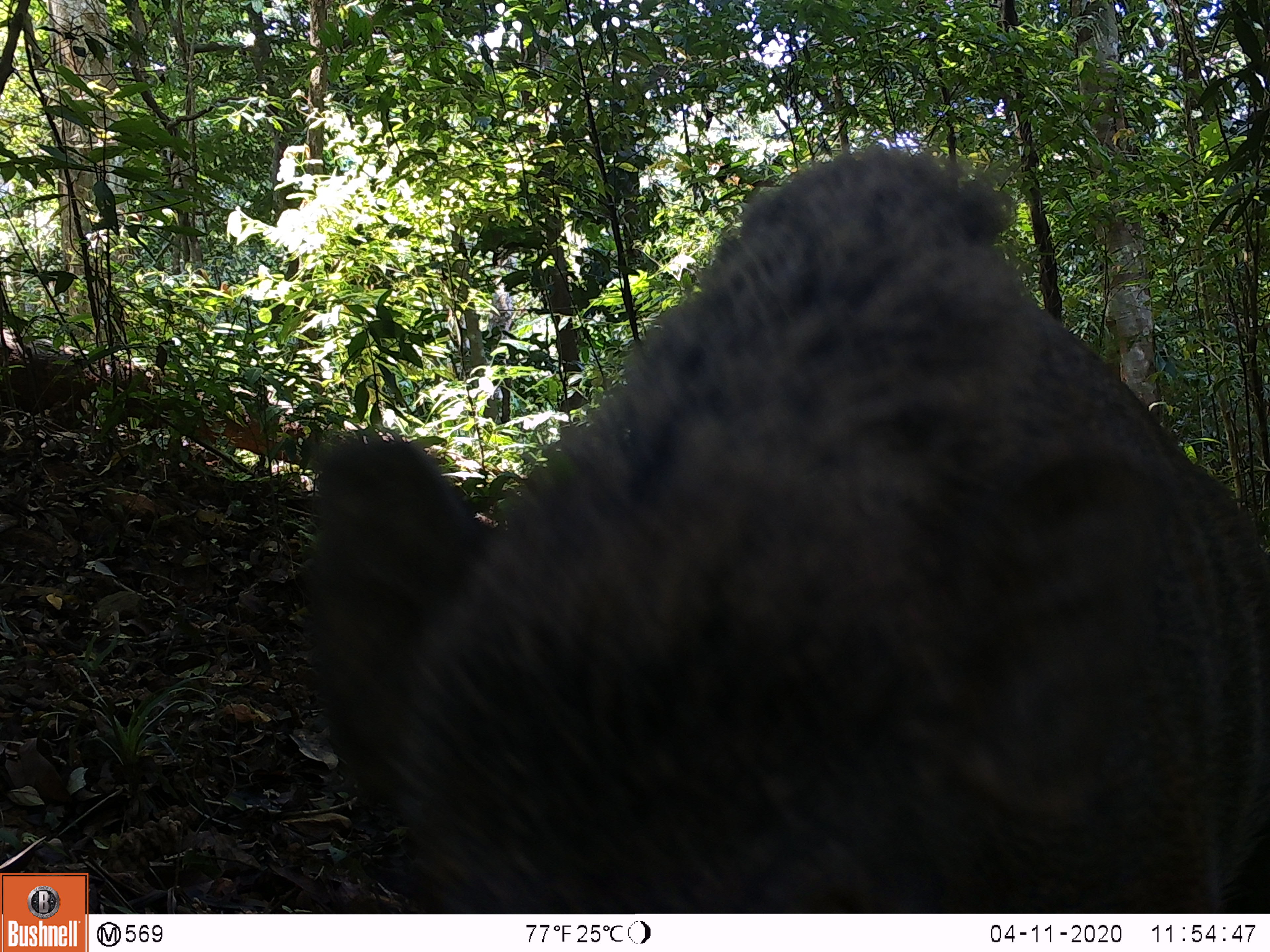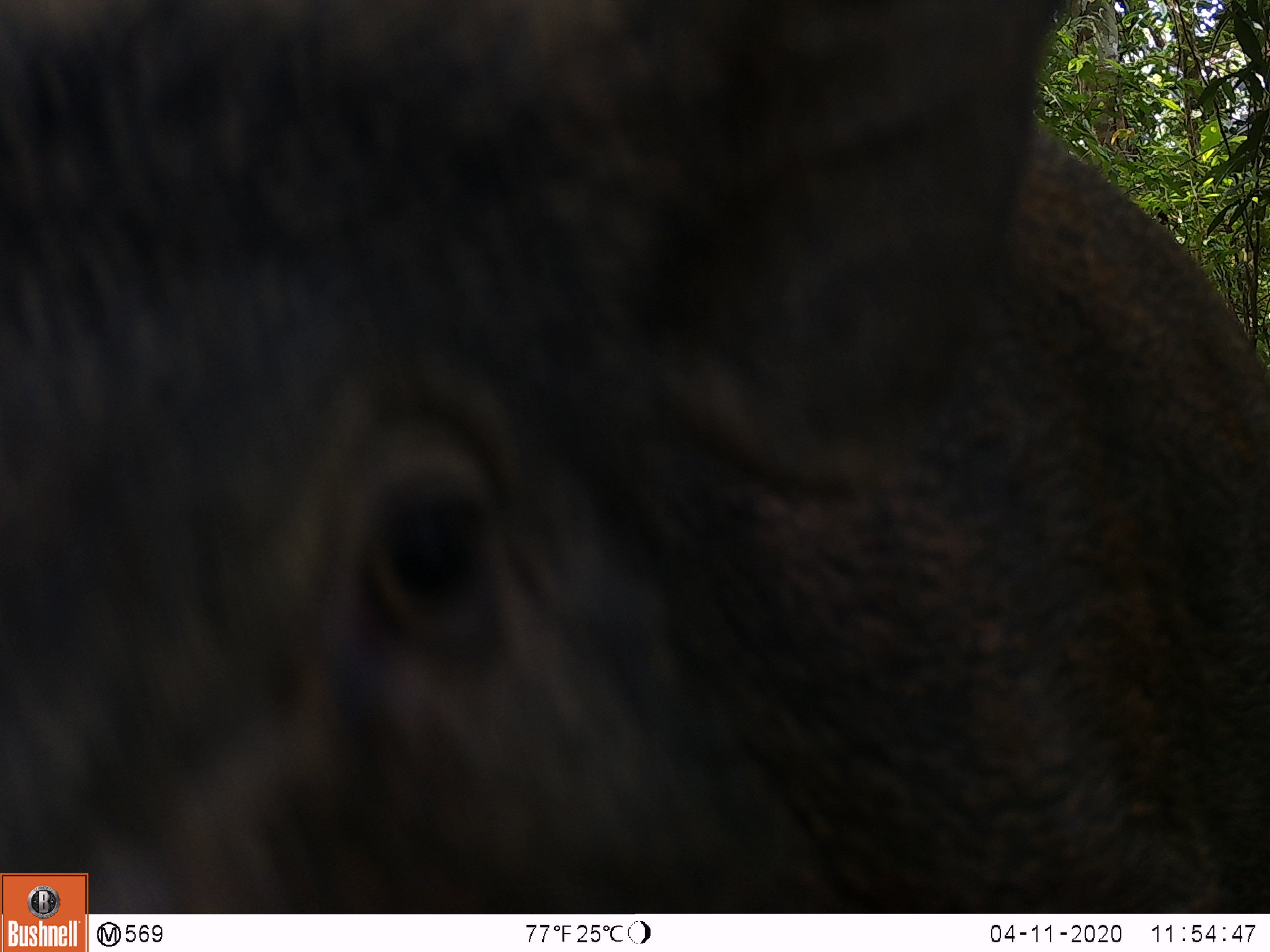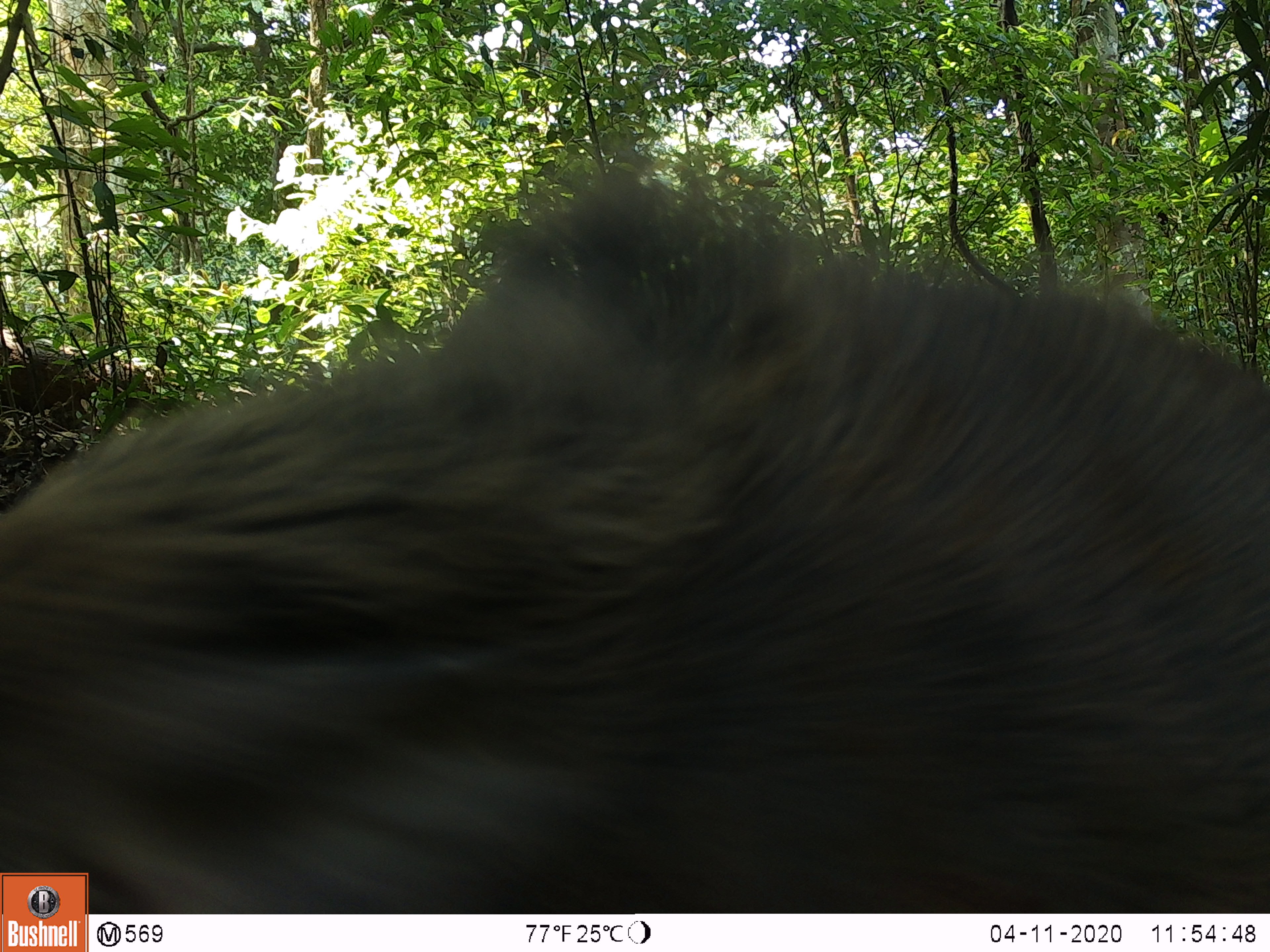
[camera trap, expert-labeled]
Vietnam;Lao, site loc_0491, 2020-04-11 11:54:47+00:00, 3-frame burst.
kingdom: Animalia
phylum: Chordata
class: Mammalia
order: Artiodactyla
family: Suidae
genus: Sus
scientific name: Sus scrofa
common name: eurasian wild pig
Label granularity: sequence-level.